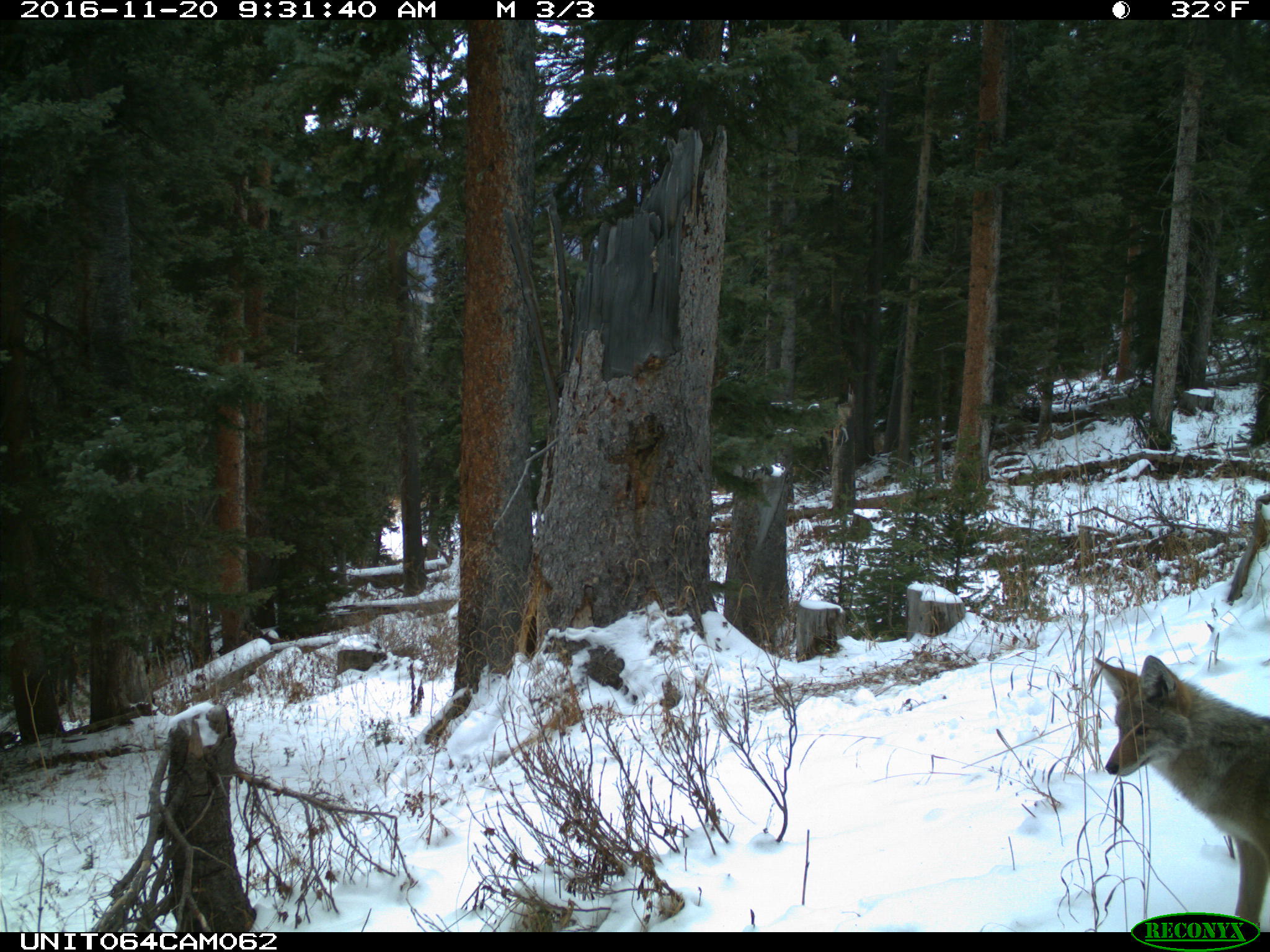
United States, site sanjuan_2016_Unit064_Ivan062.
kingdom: Animalia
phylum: Chordata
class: Mammalia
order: Carnivora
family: Canidae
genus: Canis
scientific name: Canis latrans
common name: coyote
Canis latrans (coyote).